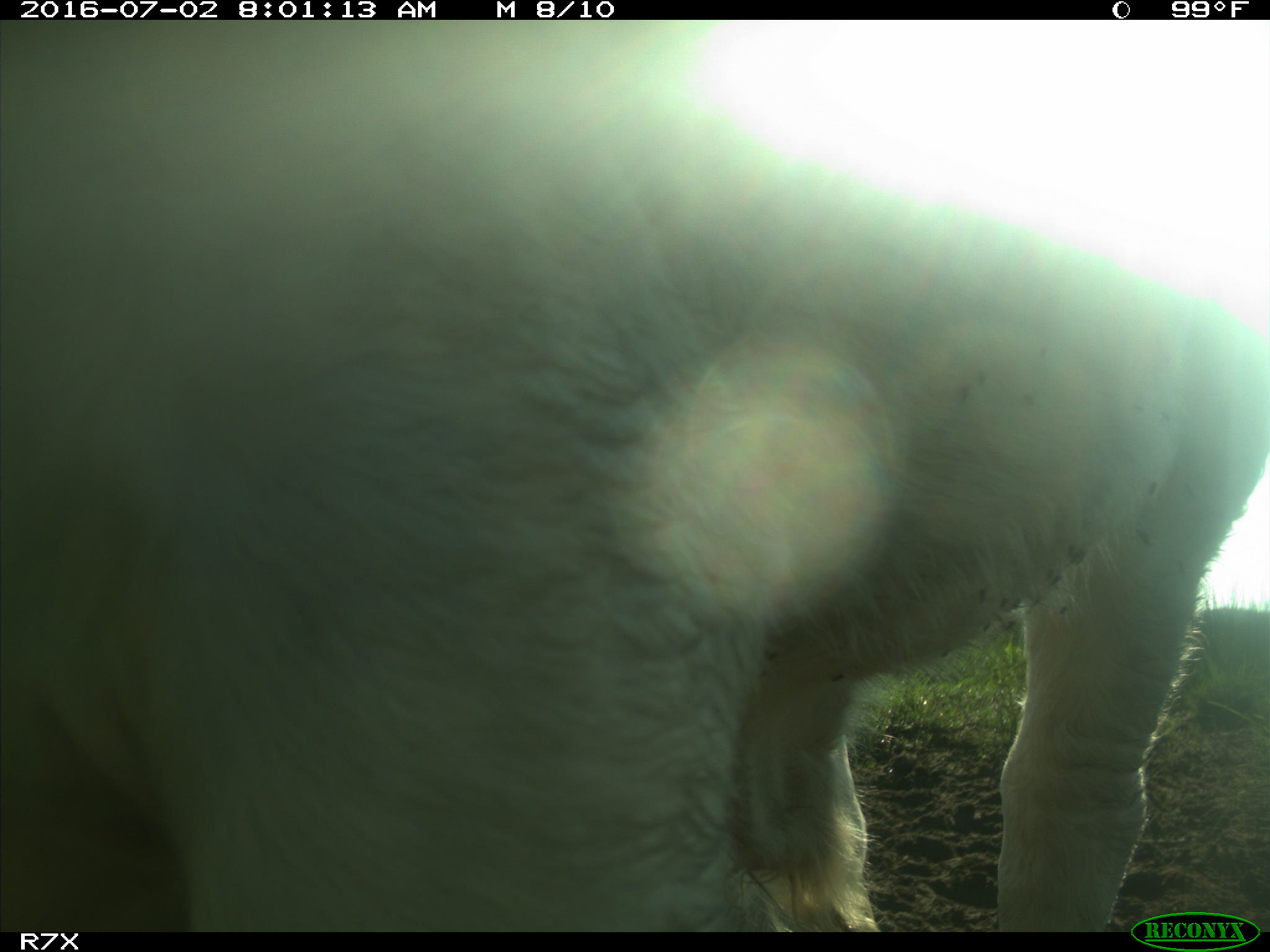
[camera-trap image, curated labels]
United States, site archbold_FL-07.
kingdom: Animalia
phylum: Chordata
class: Mammalia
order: Artiodactyla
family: Bovidae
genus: Bos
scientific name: Bos taurus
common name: domestic cow